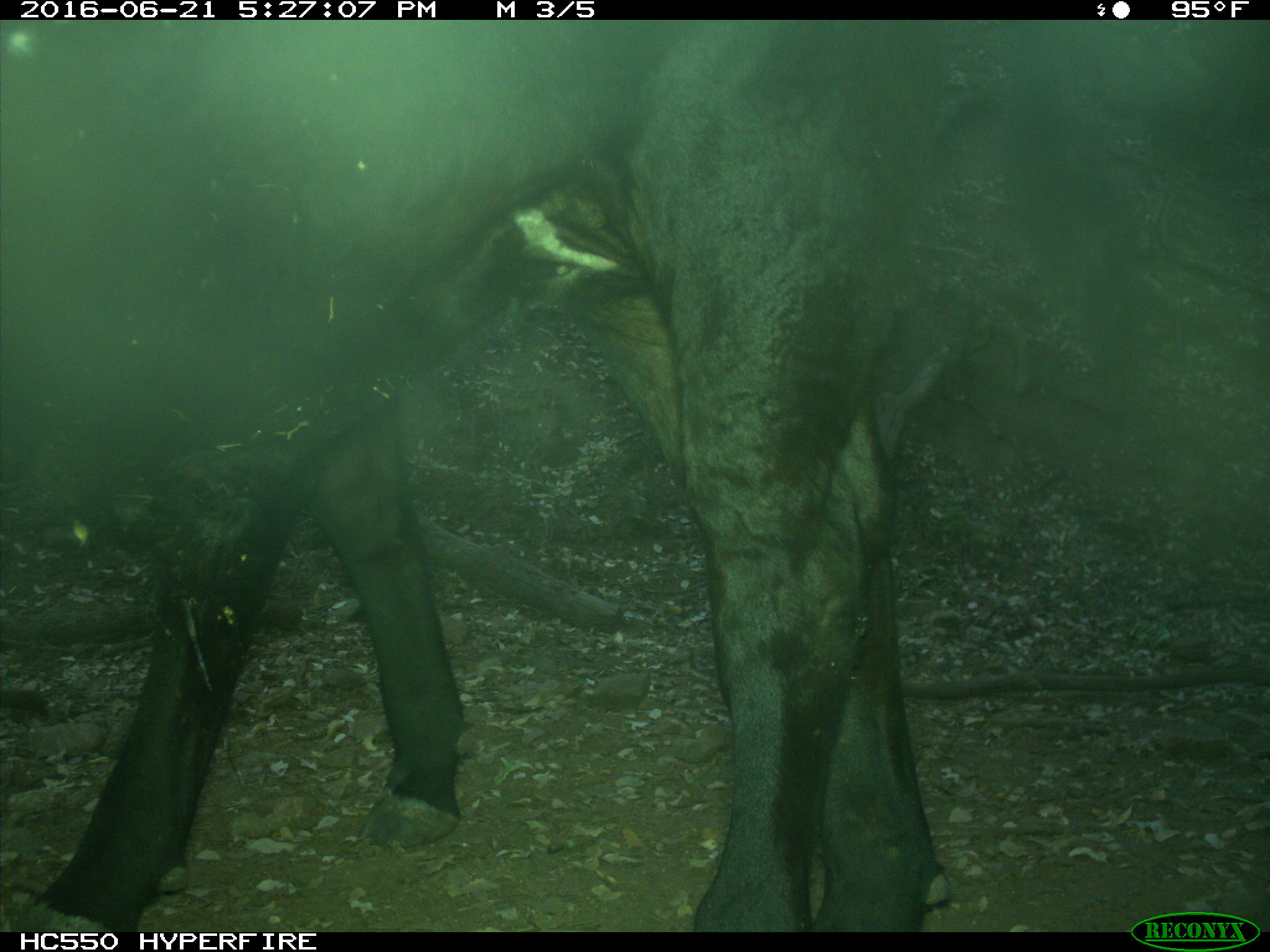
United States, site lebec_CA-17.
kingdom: Animalia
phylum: Chordata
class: Mammalia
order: Artiodactyla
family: Bovidae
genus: Bos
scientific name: Bos taurus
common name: domestic cow